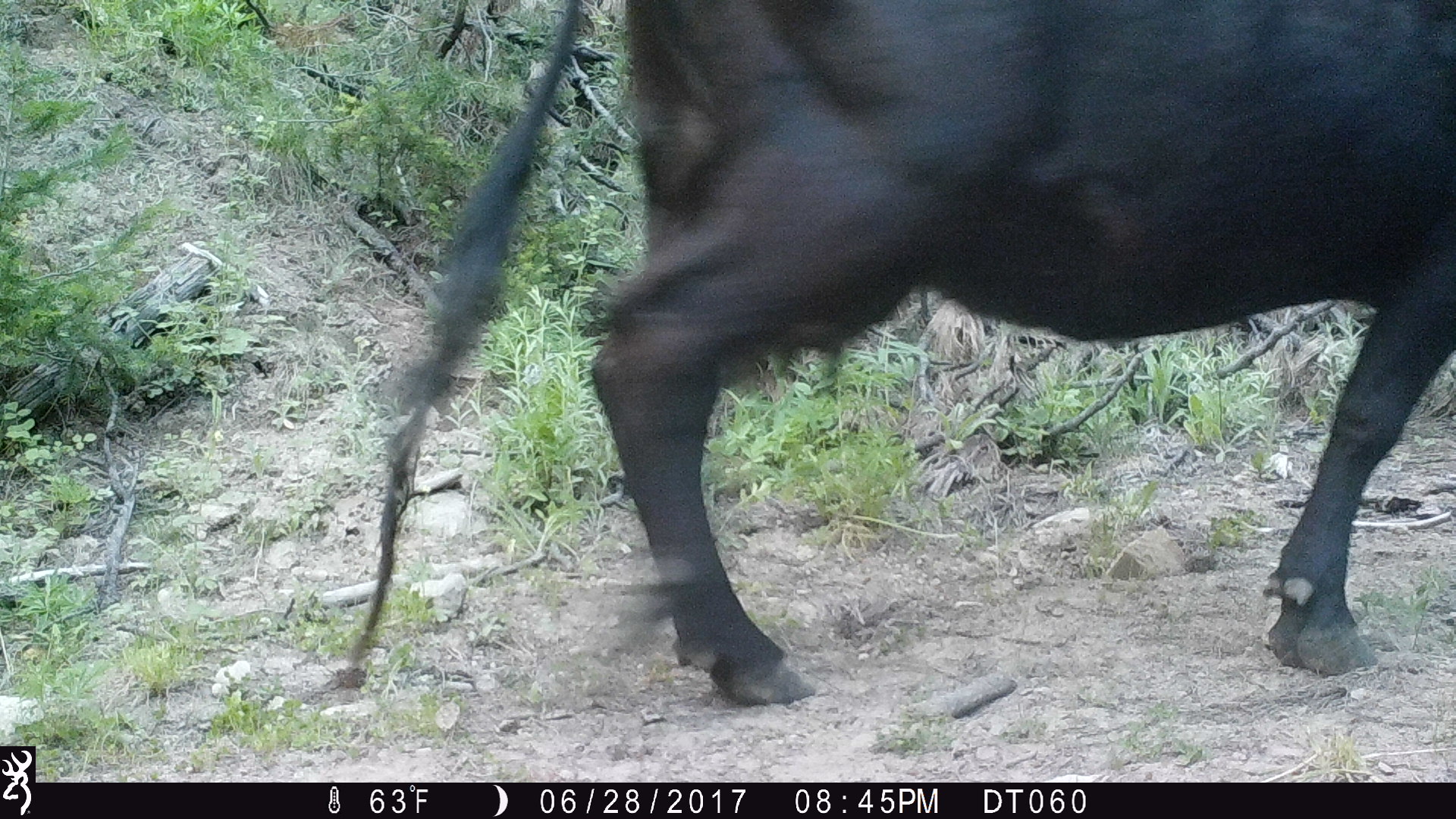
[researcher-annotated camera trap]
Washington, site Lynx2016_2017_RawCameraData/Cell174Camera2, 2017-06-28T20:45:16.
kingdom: Animalia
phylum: Chordata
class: Mammalia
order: Artiodactyla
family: Bovidae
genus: Bos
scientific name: Bos taurus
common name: domestic cattle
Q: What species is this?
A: Domestic cattle (Bos taurus).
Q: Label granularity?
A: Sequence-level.